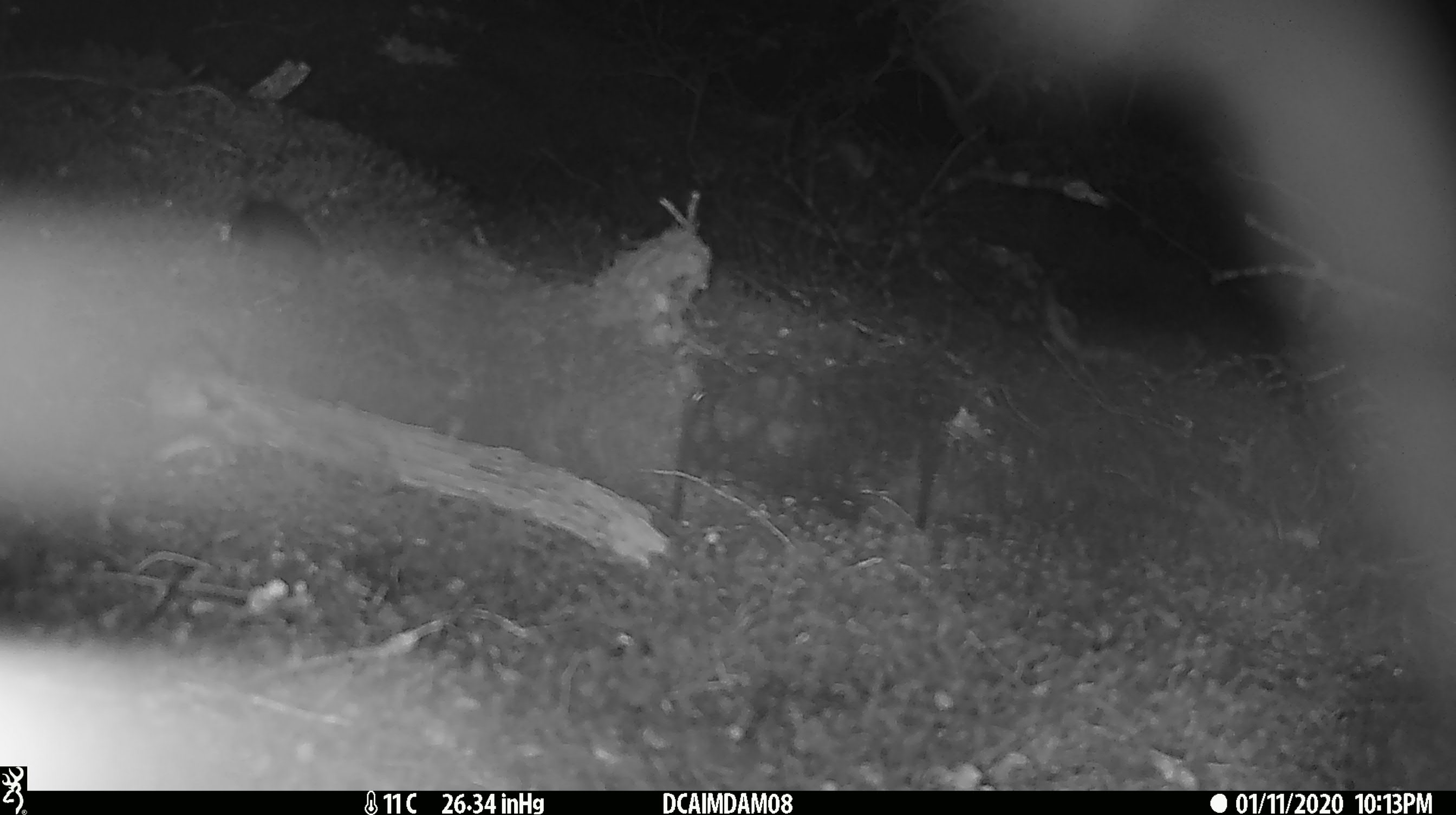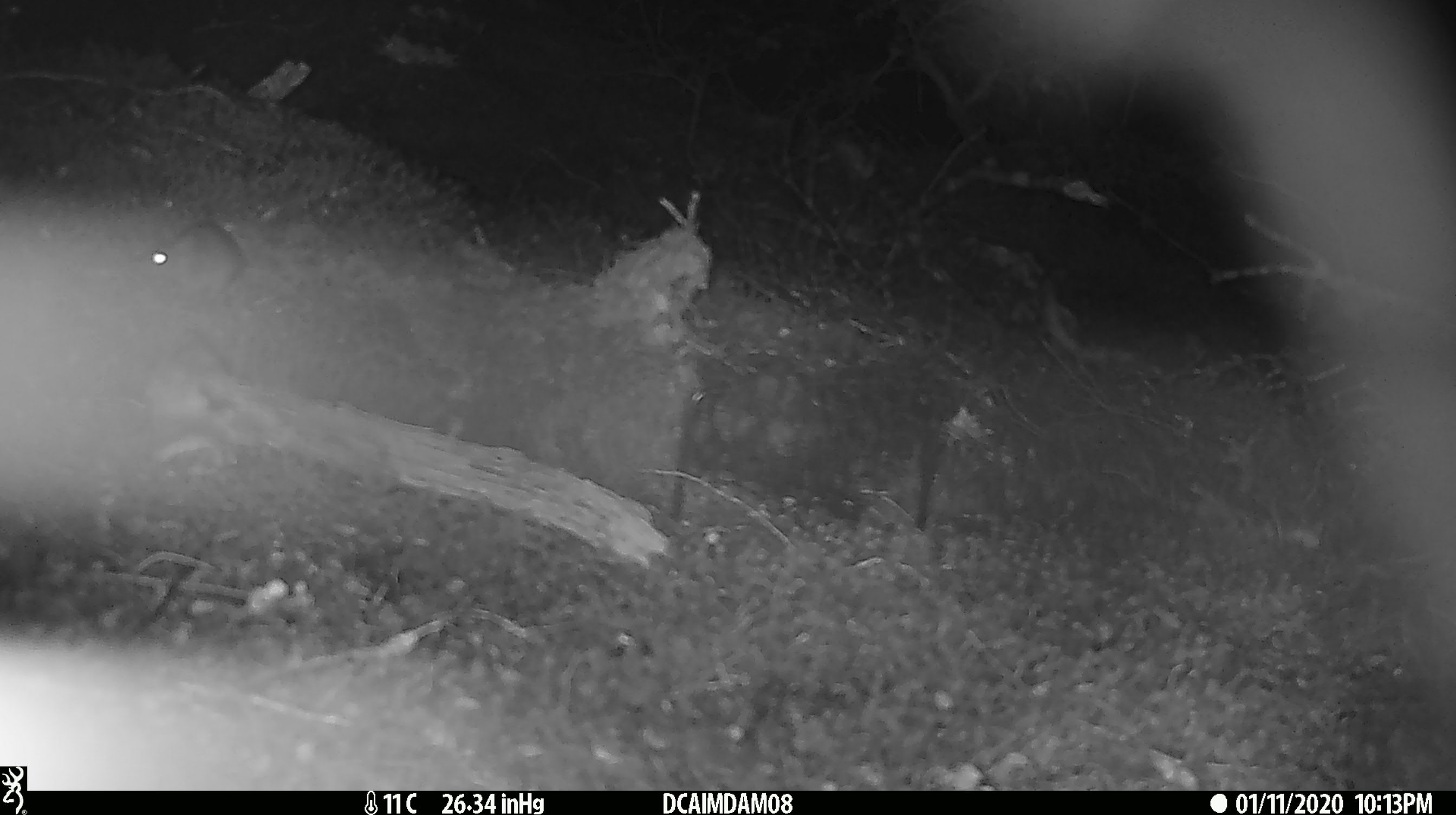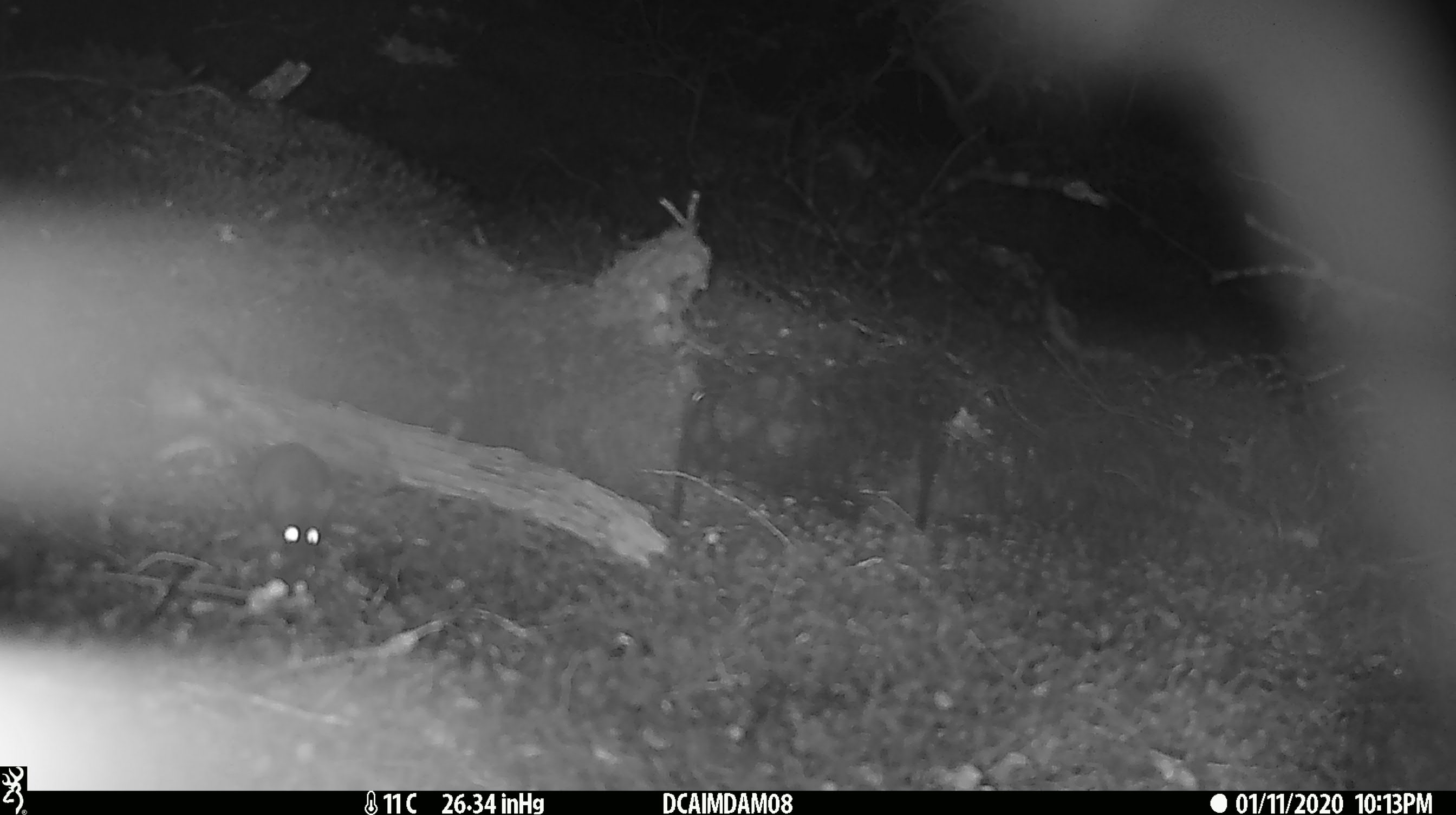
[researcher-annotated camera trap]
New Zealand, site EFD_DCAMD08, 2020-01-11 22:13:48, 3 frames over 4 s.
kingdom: Animalia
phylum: Chordata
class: Mammalia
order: Rodentia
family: Muridae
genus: Mus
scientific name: Mus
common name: mouse